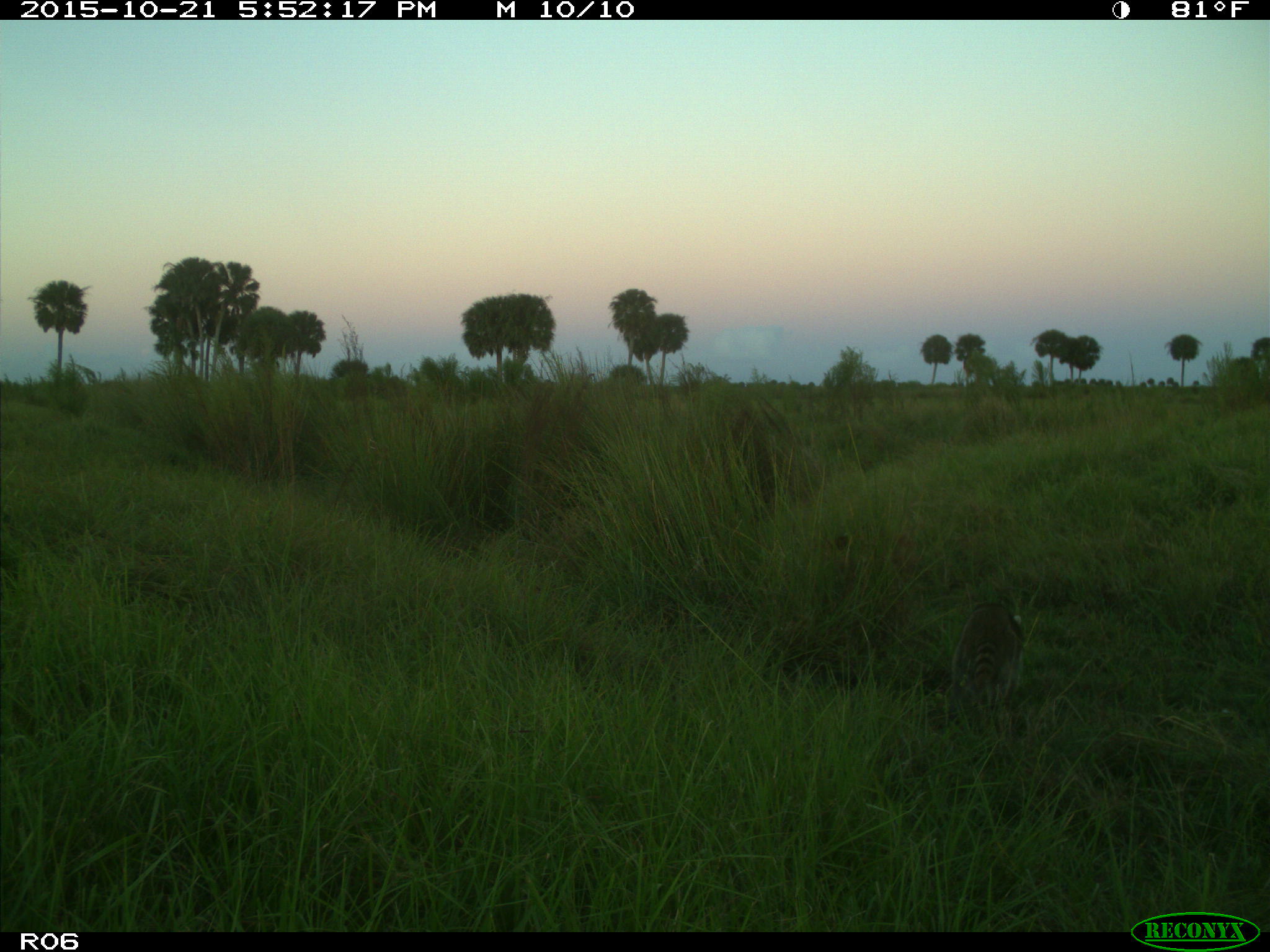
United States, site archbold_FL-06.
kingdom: Animalia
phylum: Chordata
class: Mammalia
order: Carnivora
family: Procyonidae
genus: Procyon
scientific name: Procyon lotor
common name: common raccoon